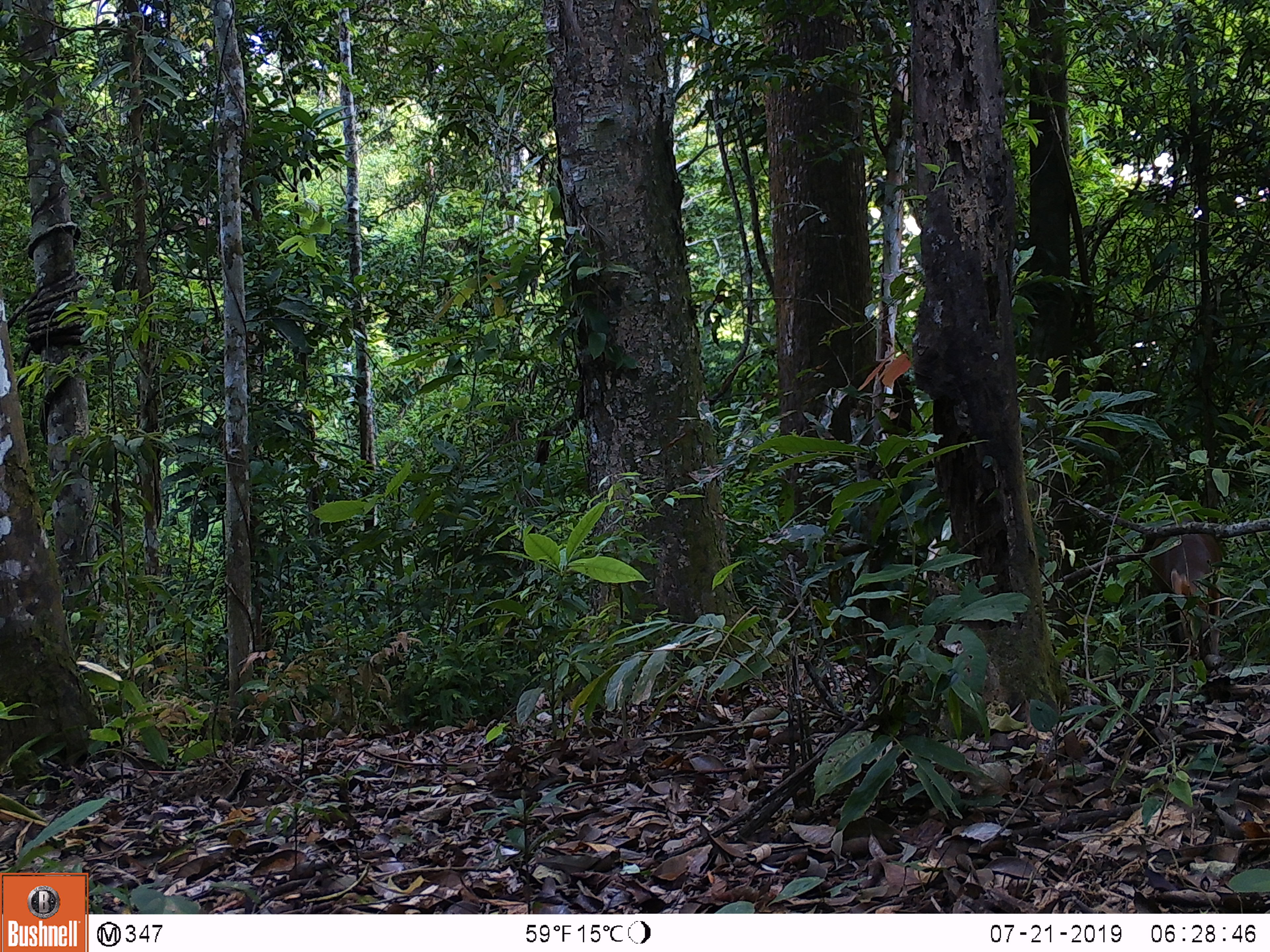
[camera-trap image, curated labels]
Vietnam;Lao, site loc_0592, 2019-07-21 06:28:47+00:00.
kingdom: Animalia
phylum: Chordata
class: Mammalia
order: Artiodactyla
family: Cervidae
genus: Muntiacus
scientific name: Muntiacus rooseveltorum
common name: roosevelt's muntjac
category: roosevelts muntjac group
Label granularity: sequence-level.